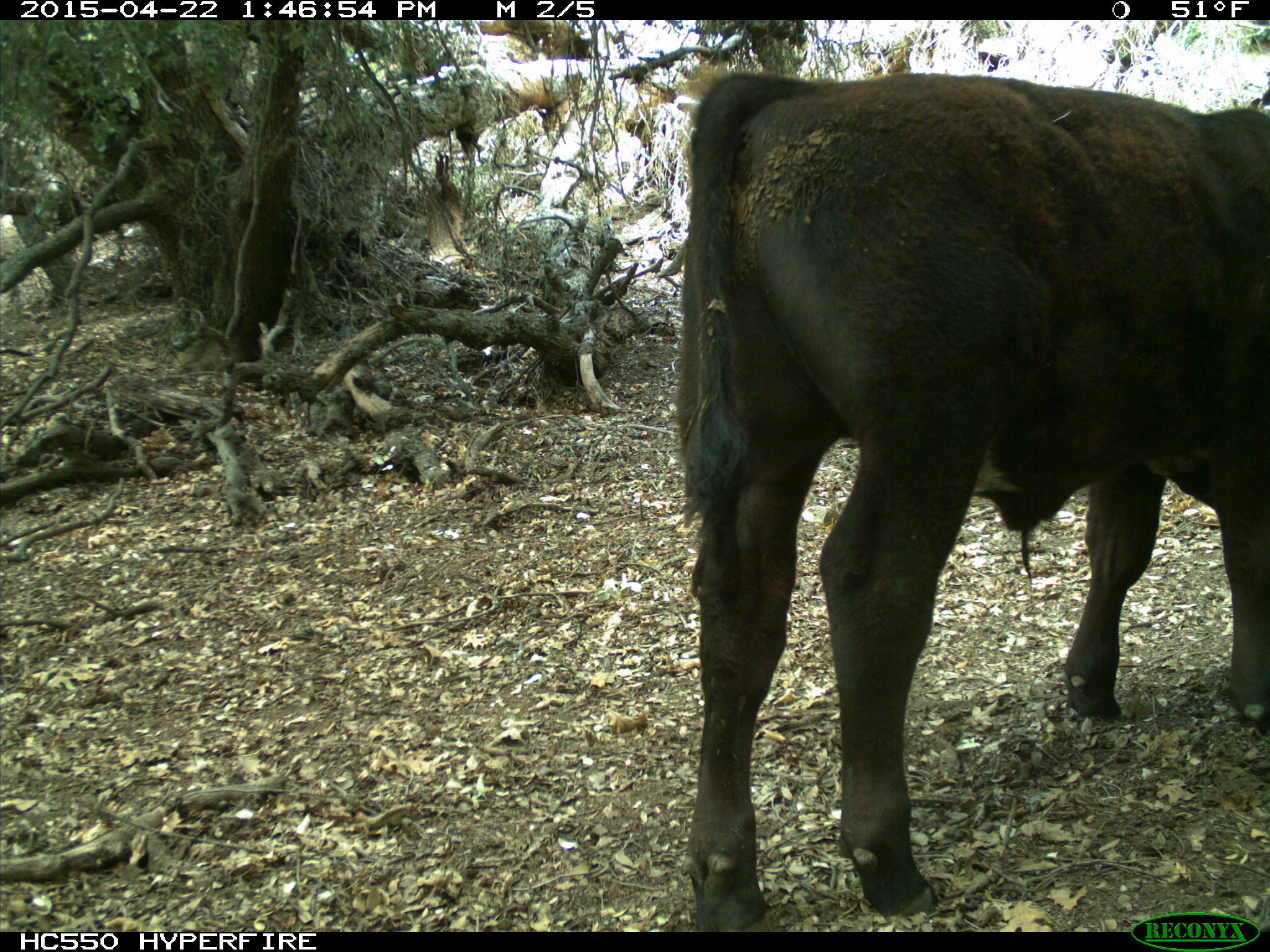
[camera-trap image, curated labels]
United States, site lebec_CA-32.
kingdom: Animalia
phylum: Chordata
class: Mammalia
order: Artiodactyla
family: Bovidae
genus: Bos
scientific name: Bos taurus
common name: domestic cow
Bos taurus (domestic cow).